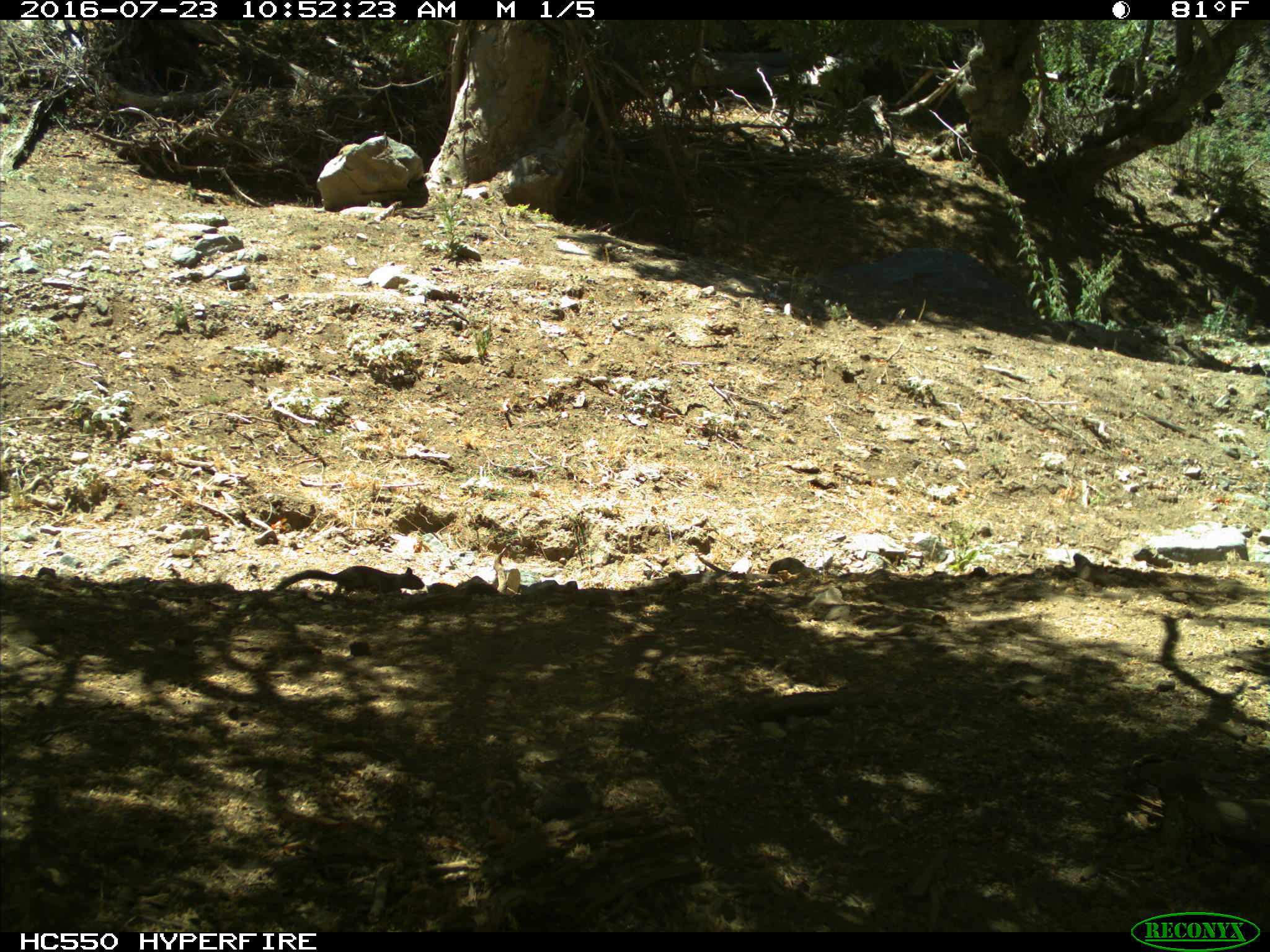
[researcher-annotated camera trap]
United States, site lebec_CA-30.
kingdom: Animalia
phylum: Chordata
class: Mammalia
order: Rodentia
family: Sciuridae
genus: Otospermophilus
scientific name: Otospermophilus beecheyi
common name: california ground squirrel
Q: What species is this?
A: Otospermophilus beecheyi (california ground squirrel).